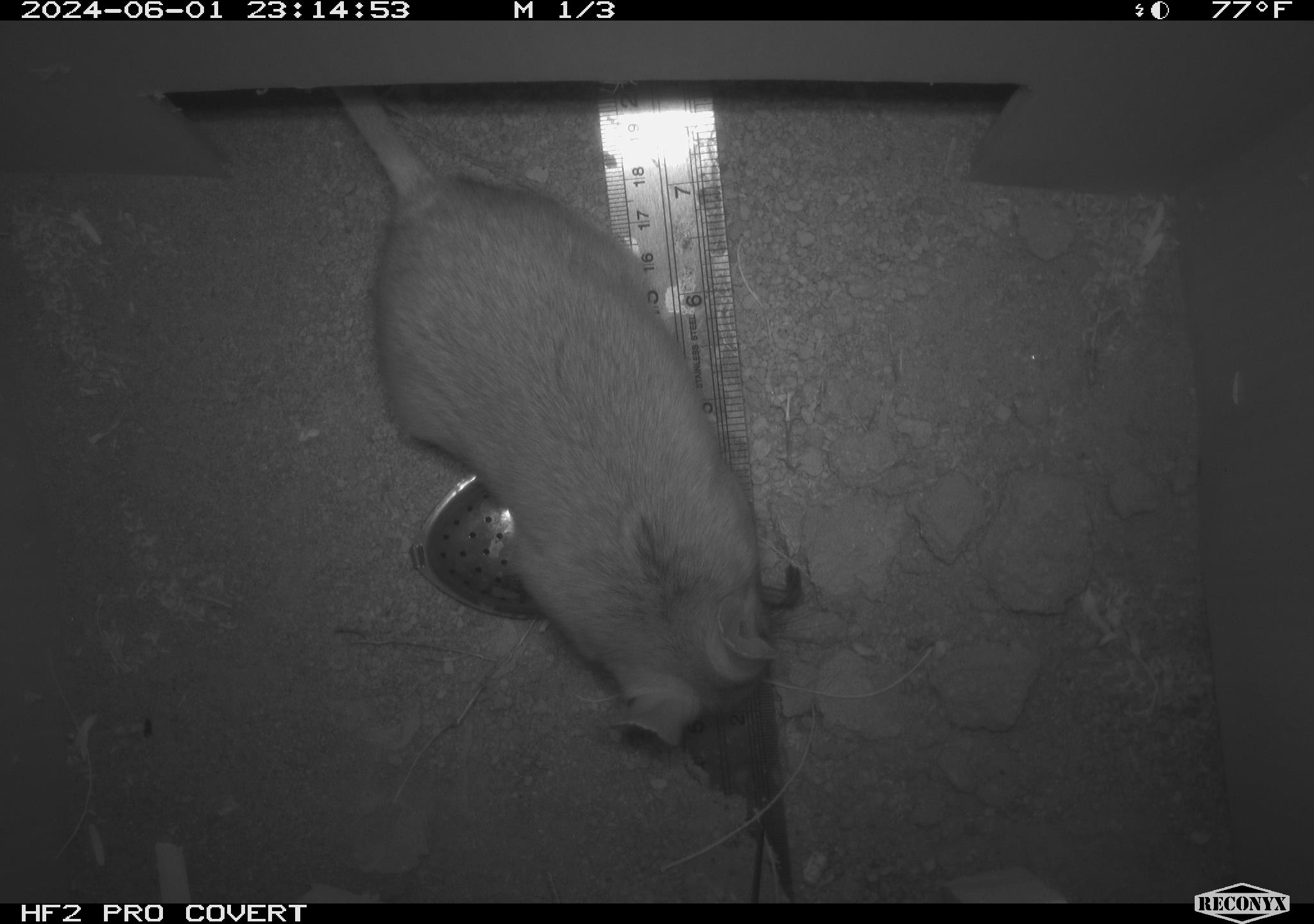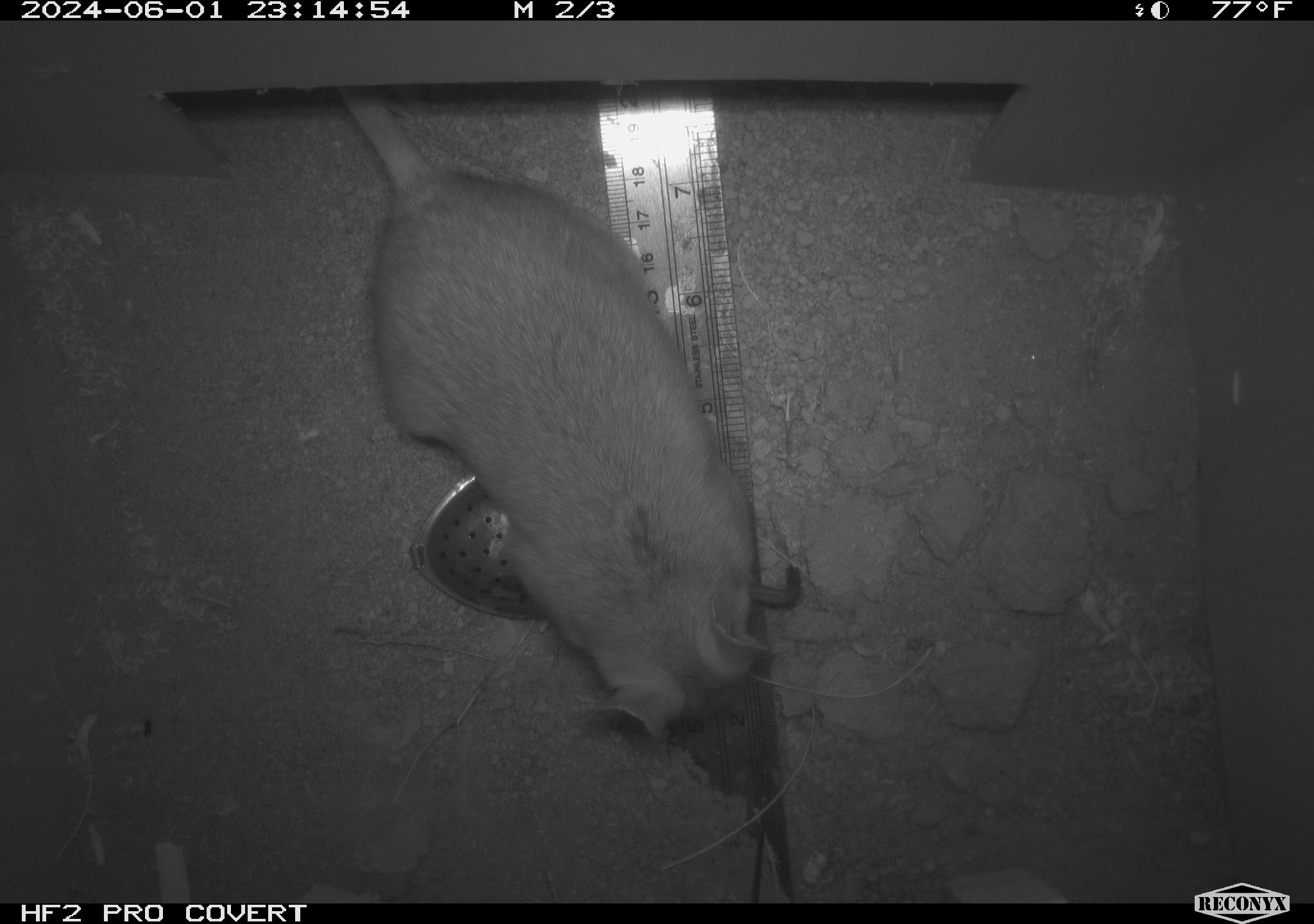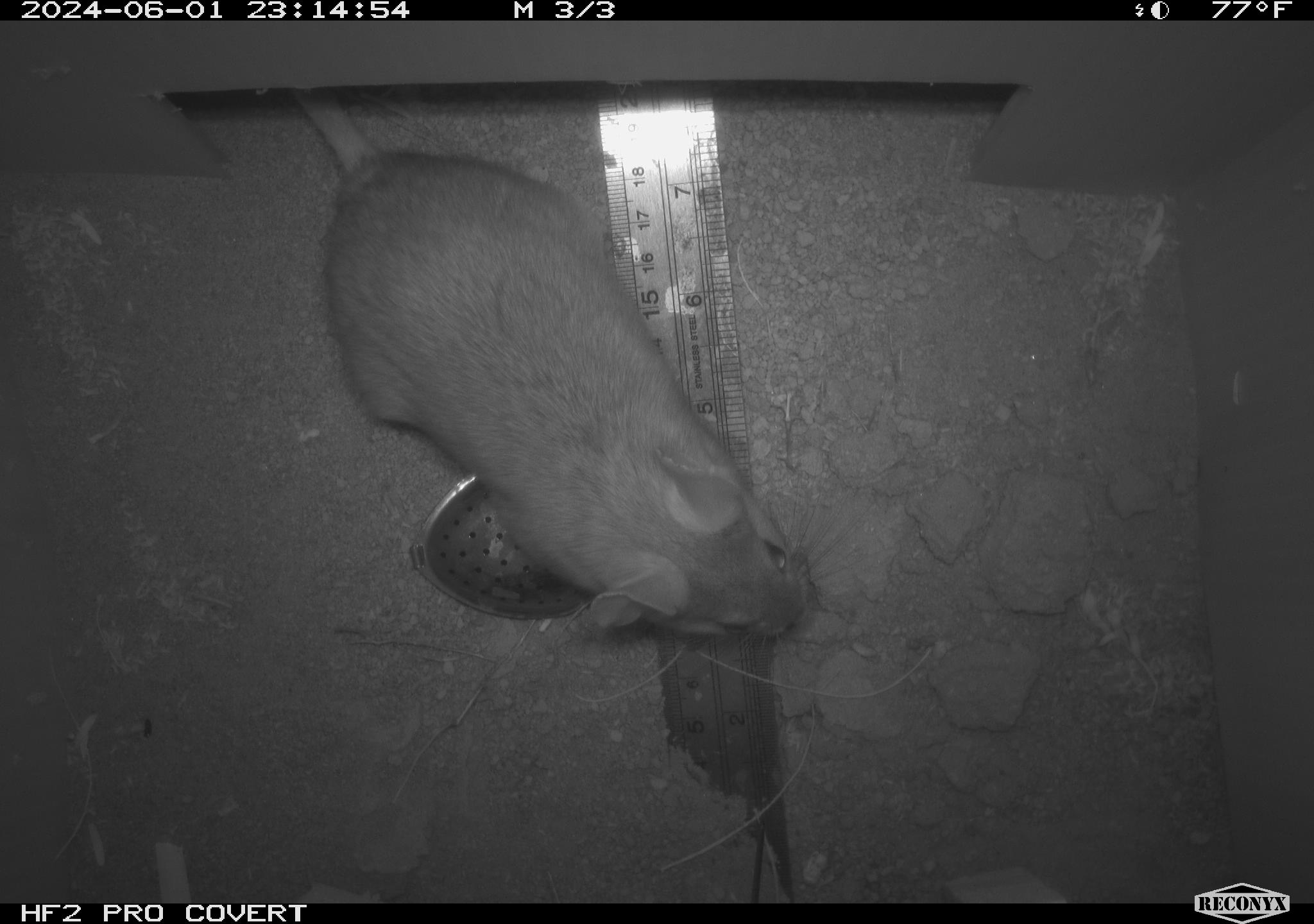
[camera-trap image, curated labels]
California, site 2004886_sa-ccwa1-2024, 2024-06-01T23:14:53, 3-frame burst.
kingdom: Animalia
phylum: Chordata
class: Mammalia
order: Rodentia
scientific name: Rodentia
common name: woodrat or rat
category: woodrat or rat species